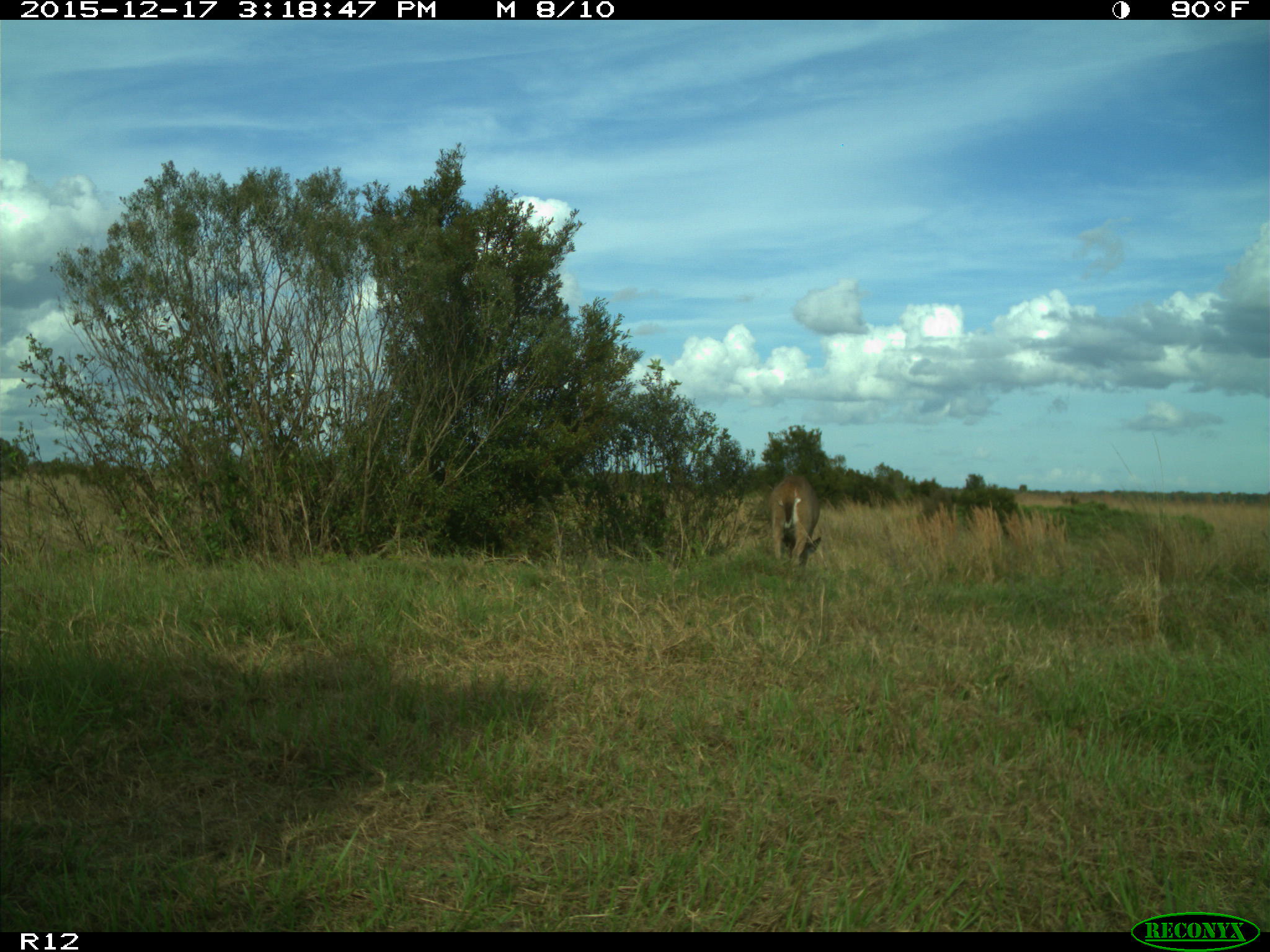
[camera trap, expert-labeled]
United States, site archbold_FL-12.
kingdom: Animalia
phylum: Chordata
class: Mammalia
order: Artiodactyla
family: Cervidae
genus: Odocoileus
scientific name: Odocoileus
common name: deer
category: unidentified deer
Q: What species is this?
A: Unidentified deer (deer) (Odocoileus).